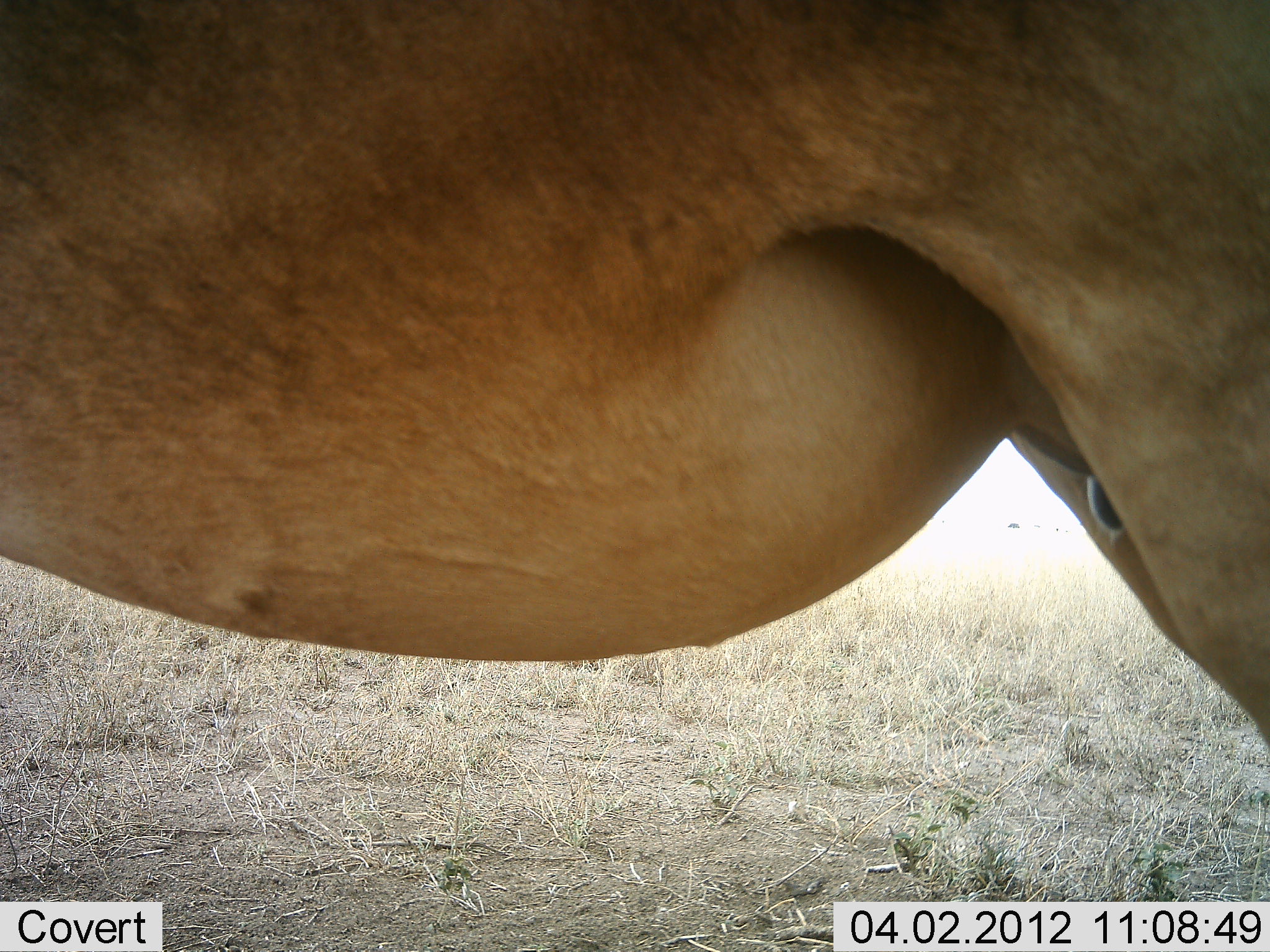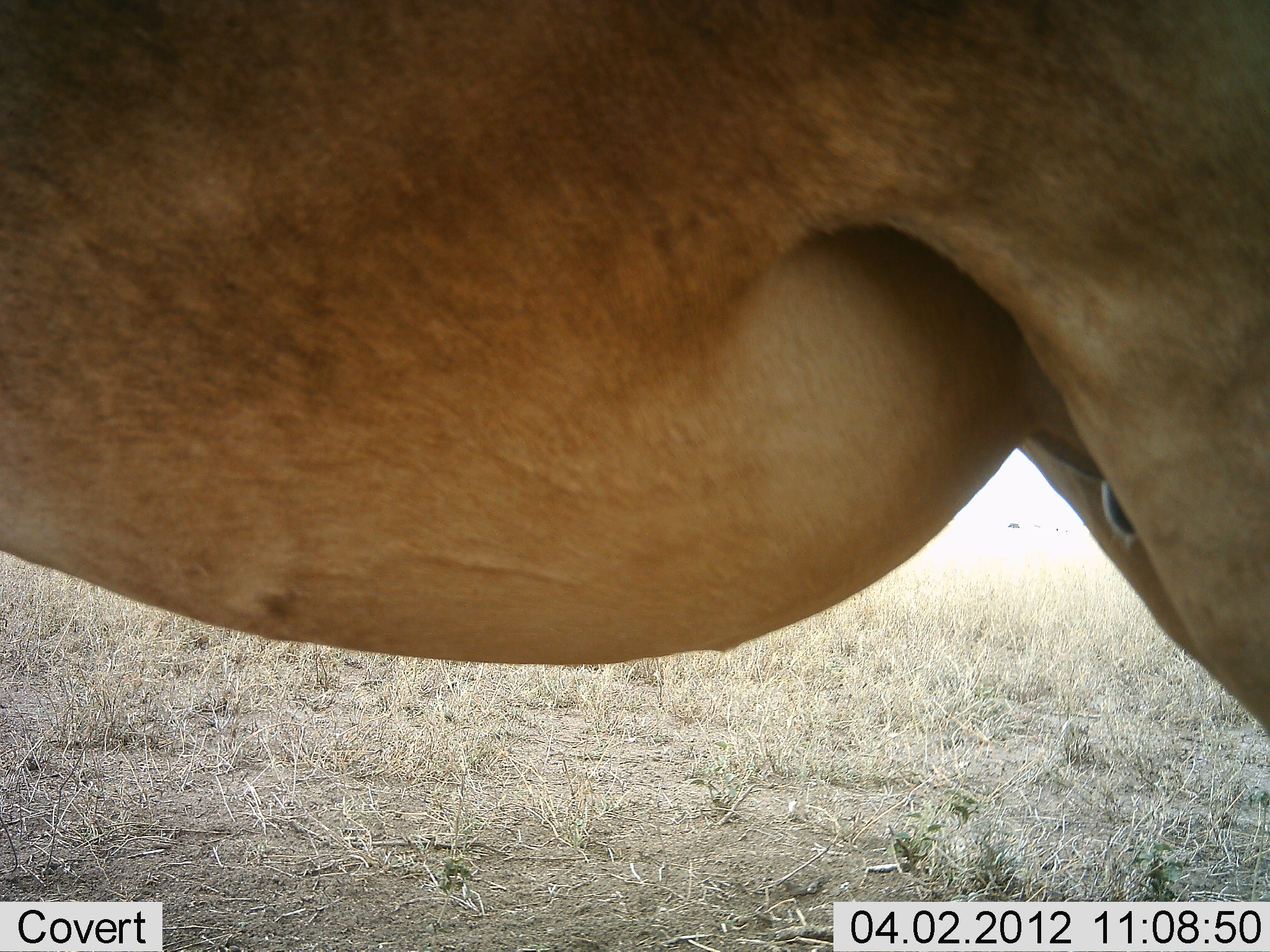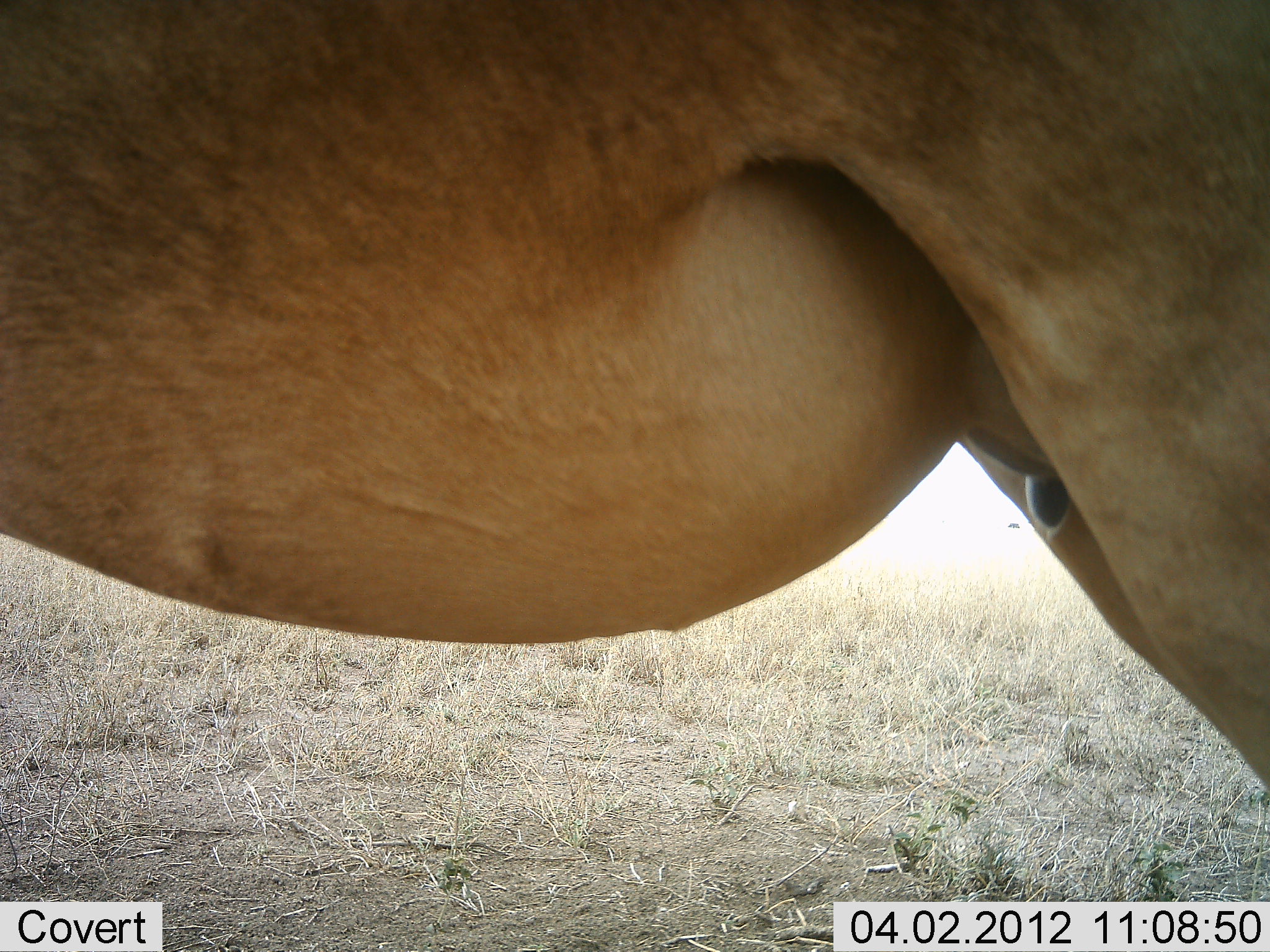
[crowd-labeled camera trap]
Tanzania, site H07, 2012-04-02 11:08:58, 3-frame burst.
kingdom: Animalia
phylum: Chordata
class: Mammalia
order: Artiodactyla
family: Bovidae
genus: Alcelaphus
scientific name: Alcelaphus buselaphus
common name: hartebeest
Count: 1.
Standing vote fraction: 100%.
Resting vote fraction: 0%.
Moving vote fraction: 0%.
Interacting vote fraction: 0%.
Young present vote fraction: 0%.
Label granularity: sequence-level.